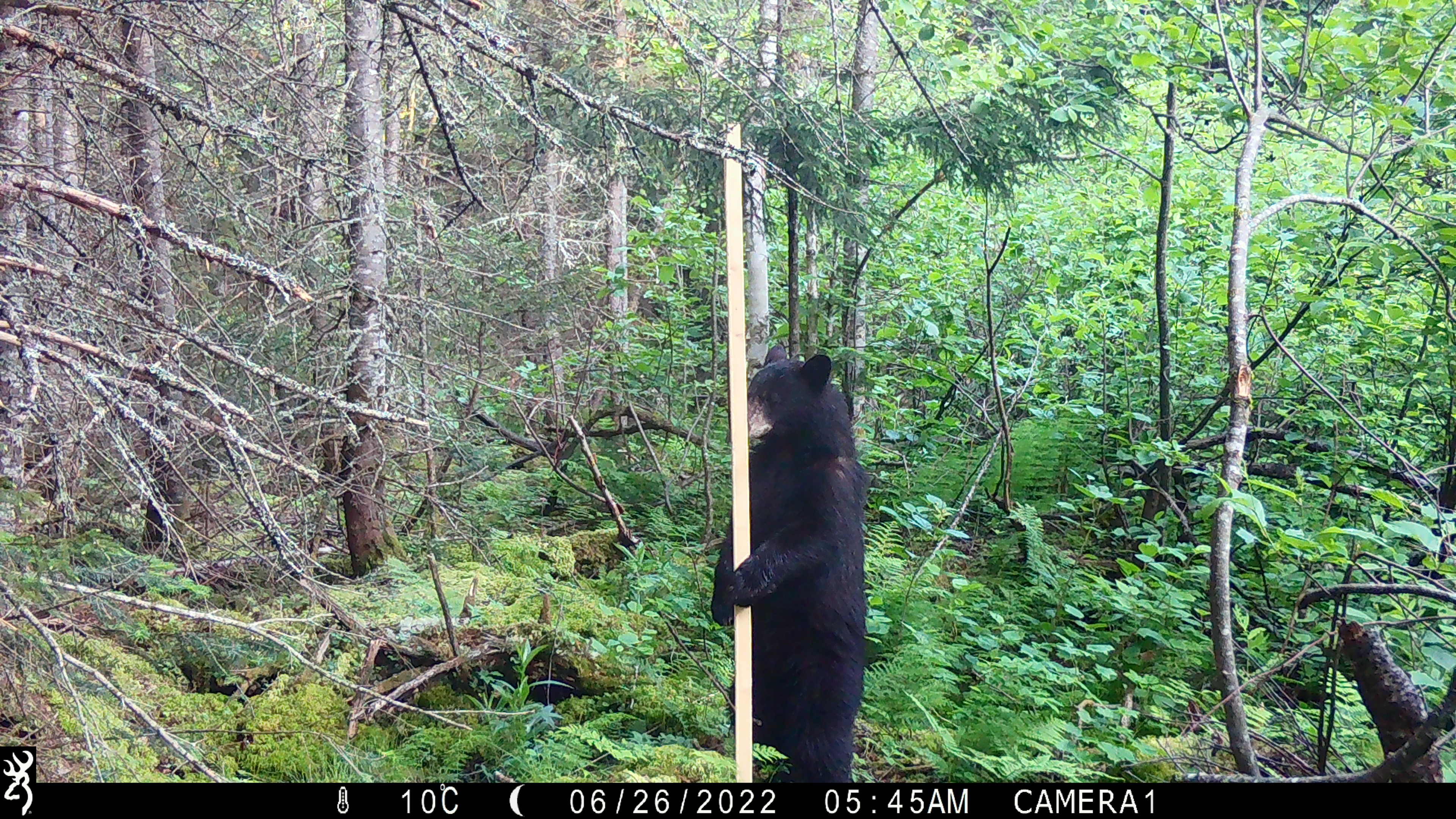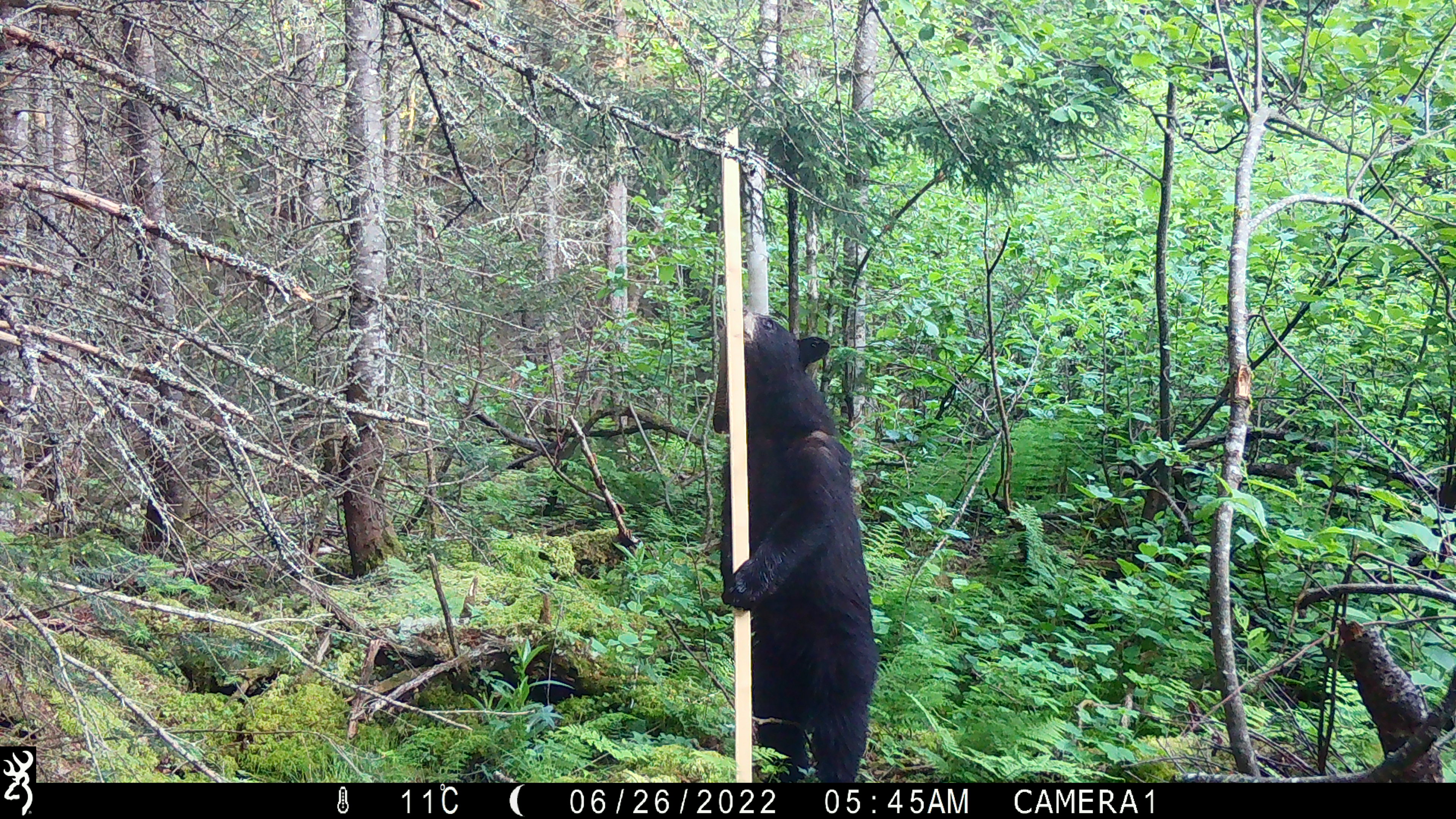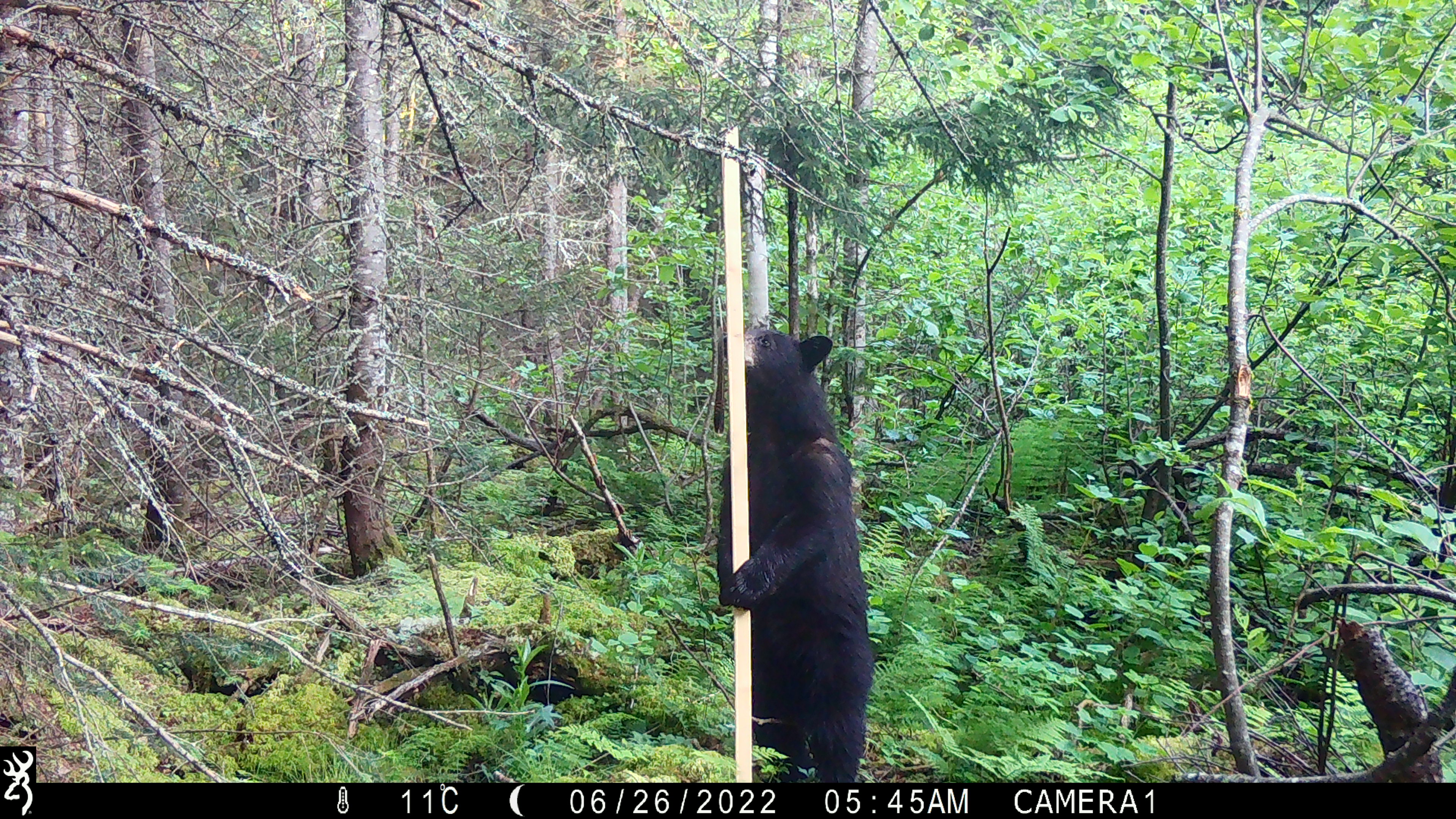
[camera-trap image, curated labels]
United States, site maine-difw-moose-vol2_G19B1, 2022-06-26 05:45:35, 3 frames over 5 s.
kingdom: Animalia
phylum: Chordata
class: Mammalia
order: Carnivora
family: Ursidae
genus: Ursus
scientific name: Ursus americanus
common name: black bear